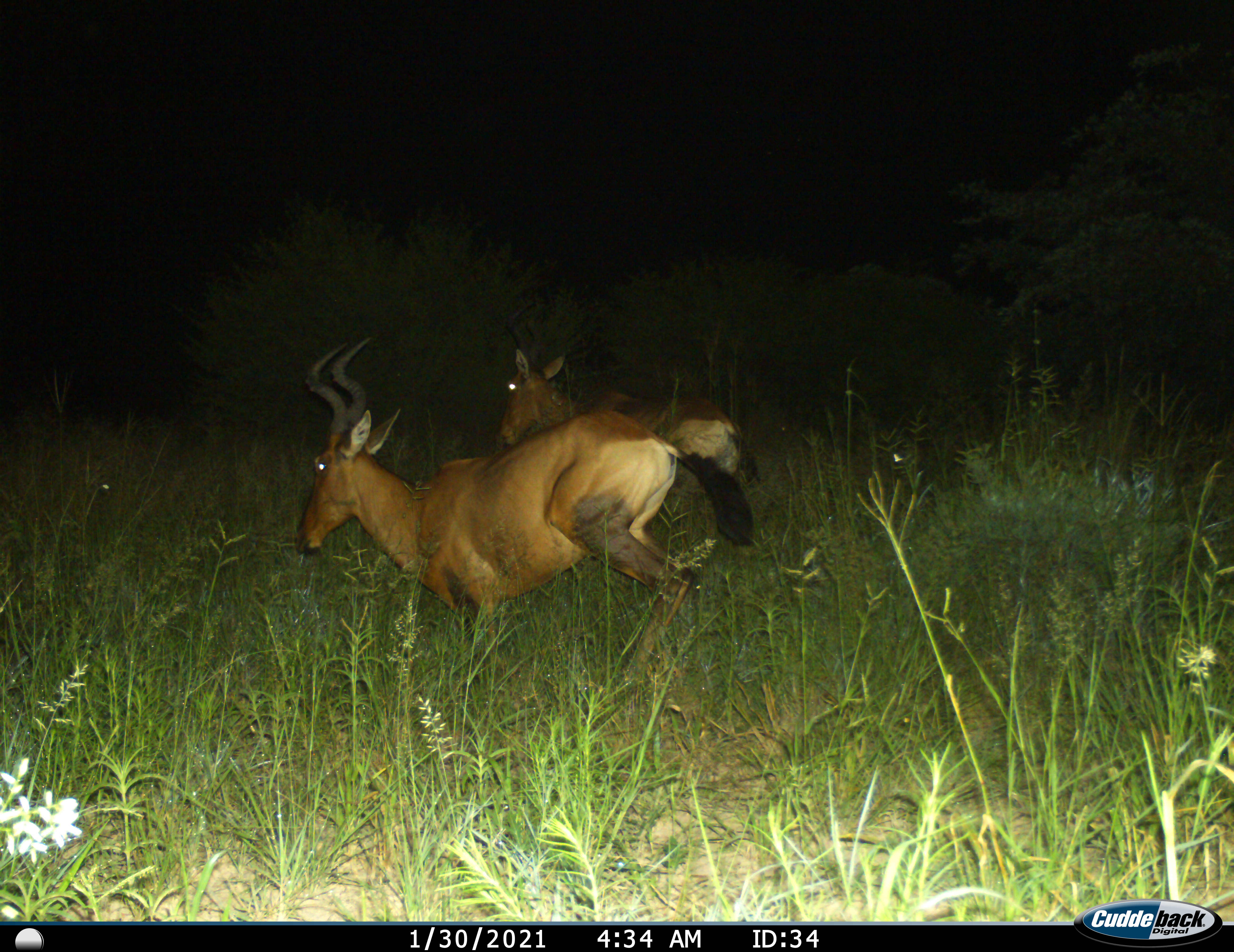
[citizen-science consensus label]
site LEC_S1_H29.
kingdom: Animalia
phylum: Chordata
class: Mammalia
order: Artiodactyla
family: Bovidae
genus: Alcelaphus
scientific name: Alcelaphus buselaphus caama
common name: red hartebeest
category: hartebeestred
Hartebeestred (red hartebeest) (Alcelaphus buselaphus caama), count 2. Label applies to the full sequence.